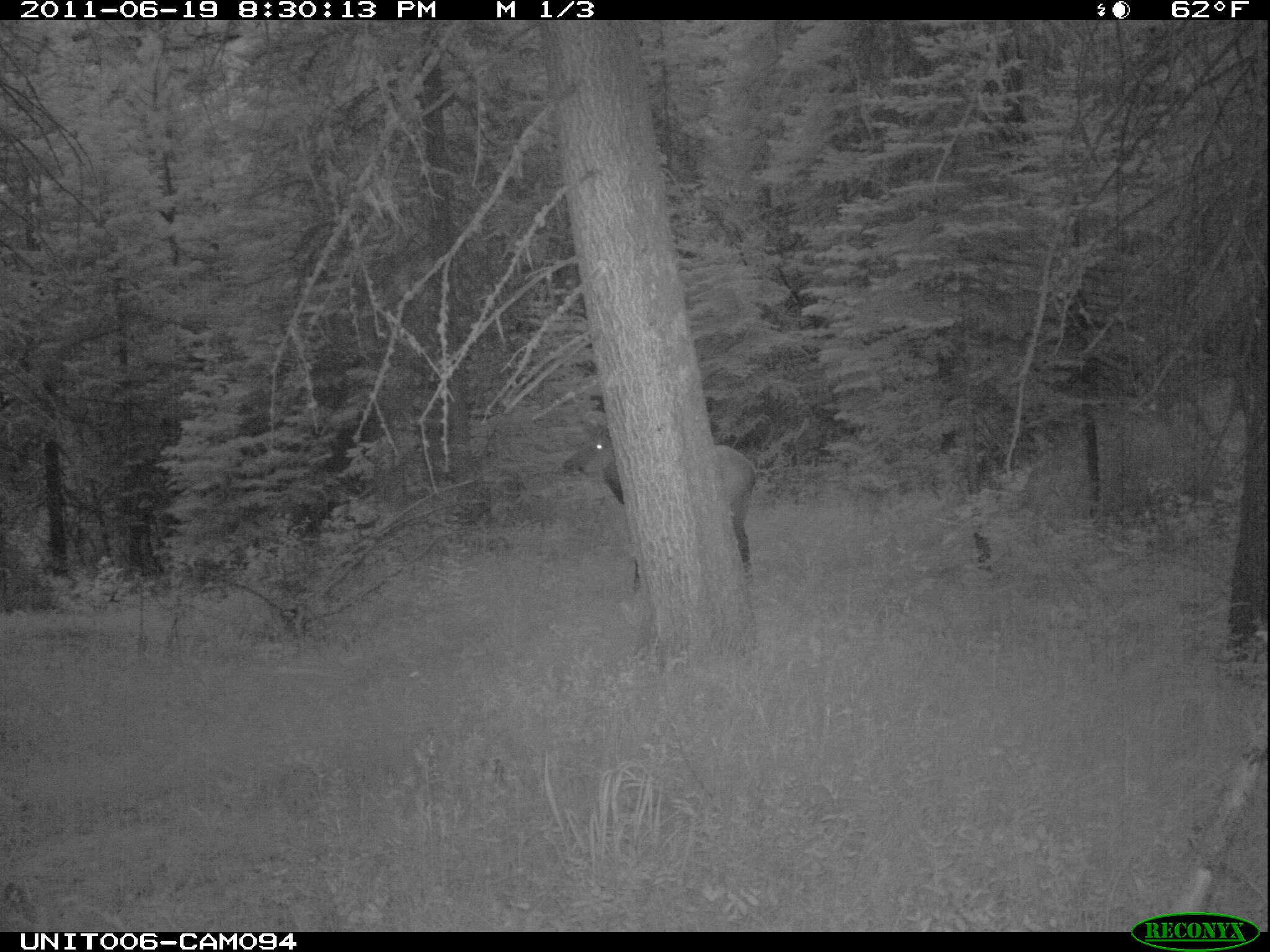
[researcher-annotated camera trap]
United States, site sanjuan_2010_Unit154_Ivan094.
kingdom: Animalia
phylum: Chordata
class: Mammalia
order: Artiodactyla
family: Cervidae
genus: Cervus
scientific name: Cervus elaphus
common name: red deer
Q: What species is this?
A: Cervus elaphus (red deer).